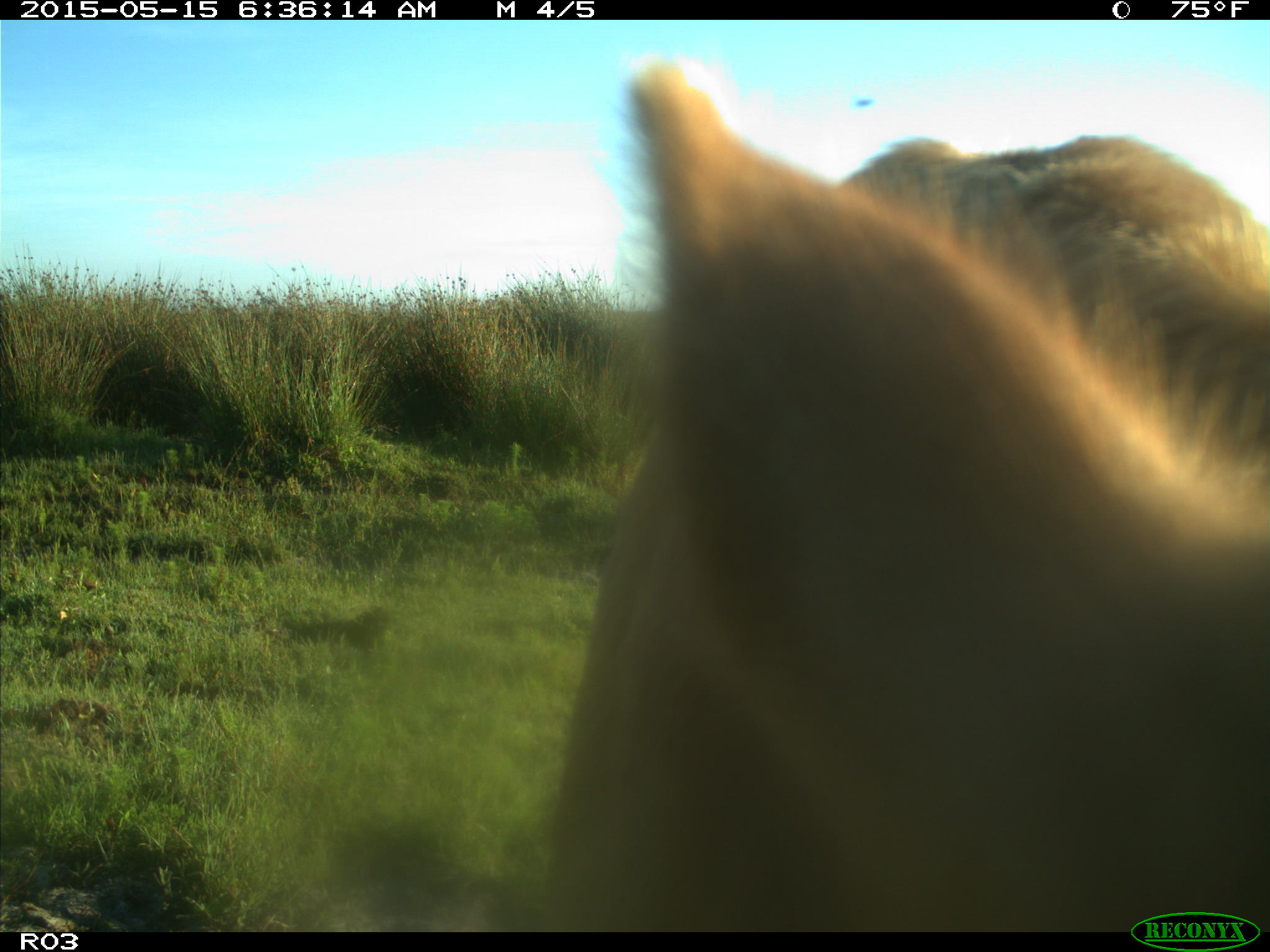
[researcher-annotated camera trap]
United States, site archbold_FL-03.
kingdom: Animalia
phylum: Chordata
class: Mammalia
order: Artiodactyla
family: Bovidae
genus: Bos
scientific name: Bos taurus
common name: domestic cow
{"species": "Bos taurus (domestic cow)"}